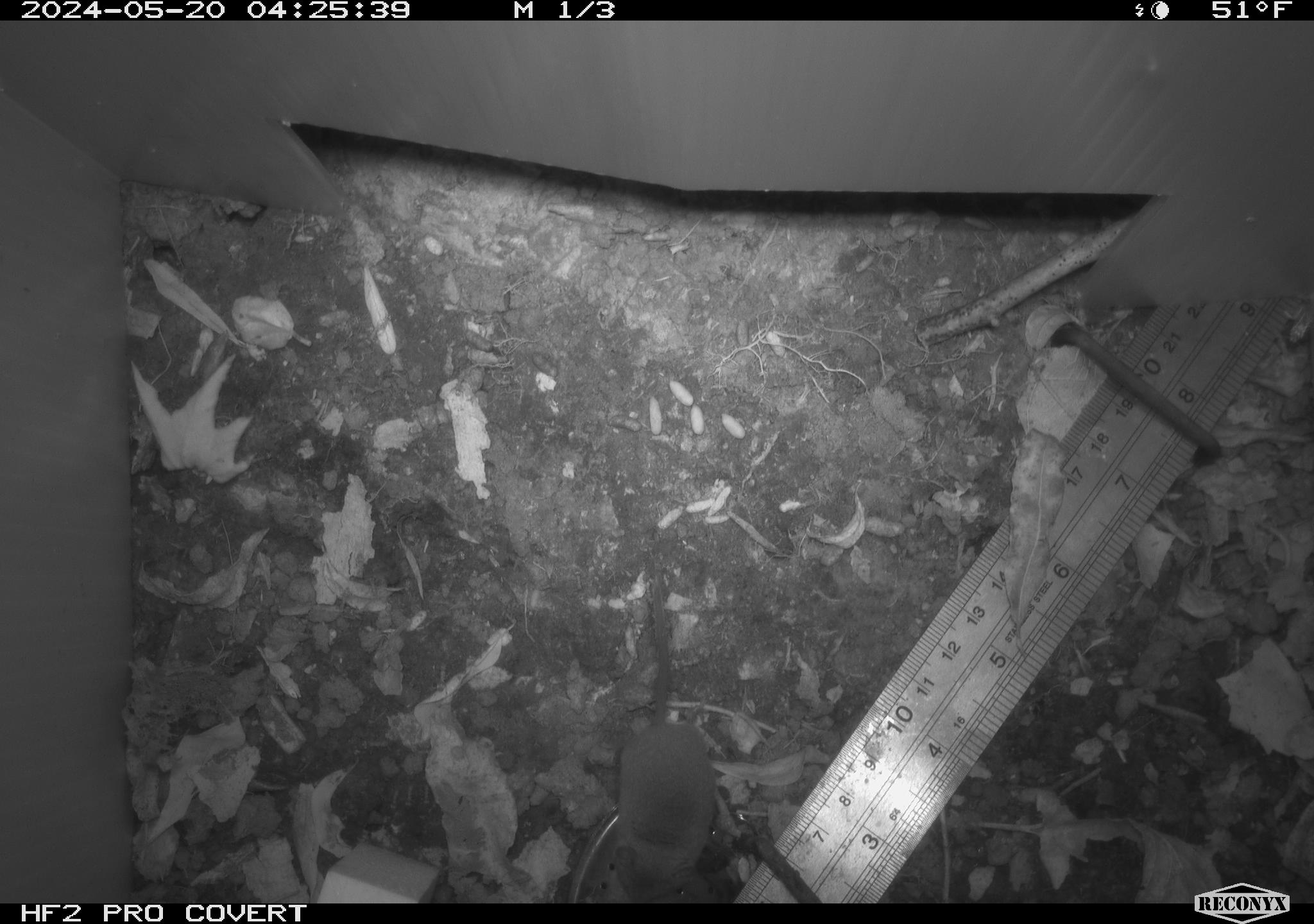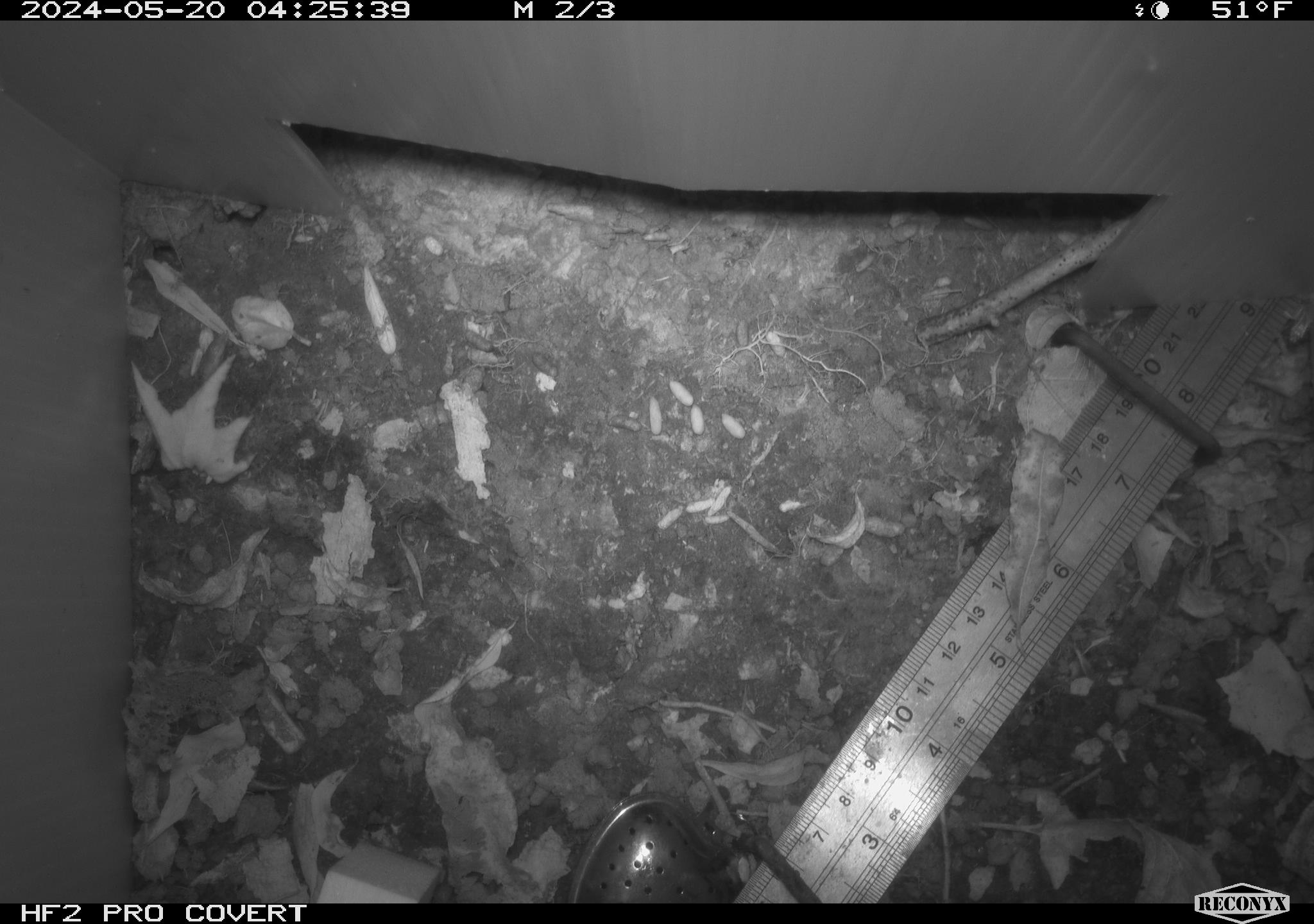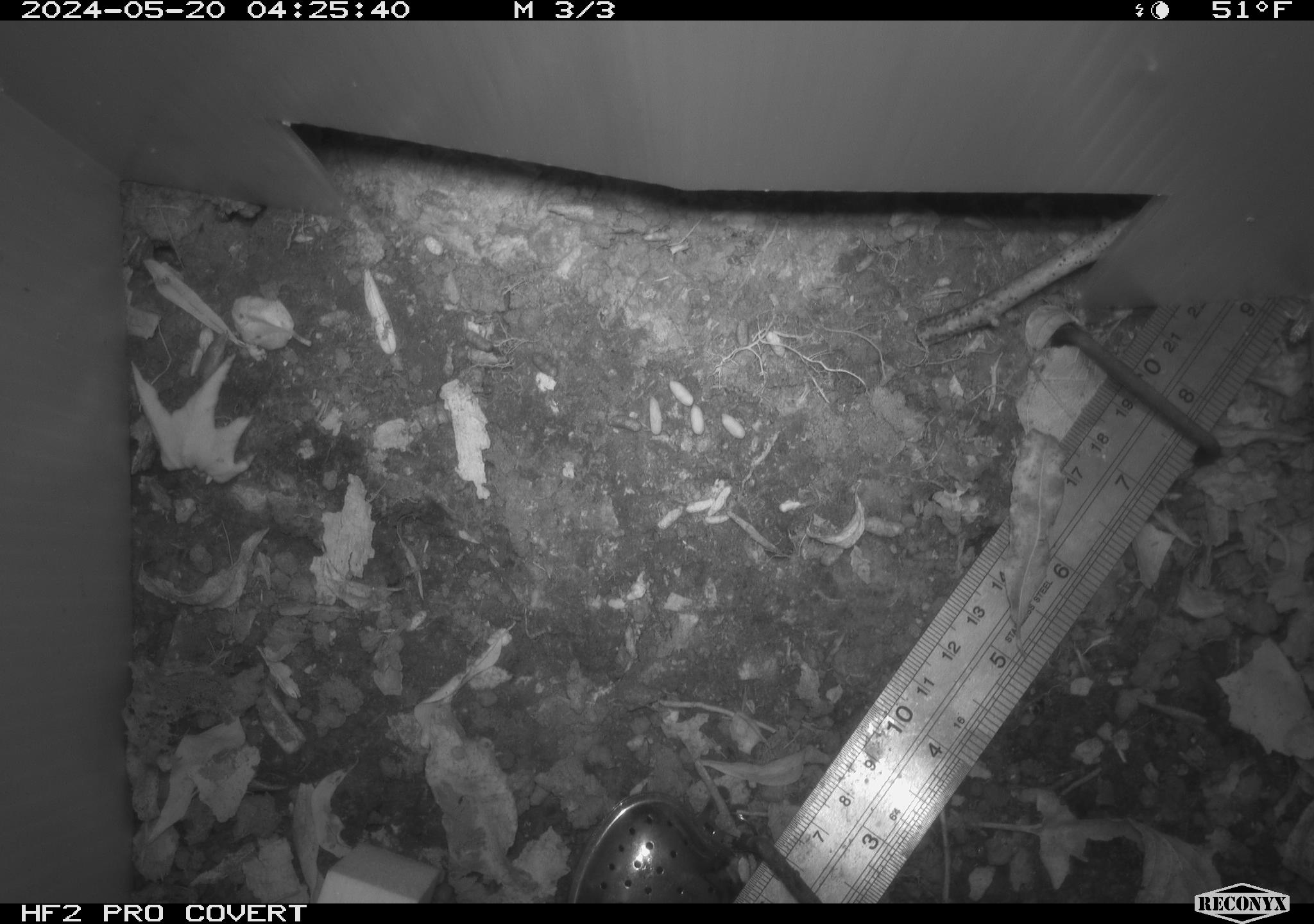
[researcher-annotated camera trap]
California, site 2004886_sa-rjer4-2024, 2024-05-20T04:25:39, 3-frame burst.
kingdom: Animalia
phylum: Chordata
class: Mammalia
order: Eulipotyphla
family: Soricidae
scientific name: Soricidae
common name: shrews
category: soricidae family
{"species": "soricidae family (shrews) (Soricidae)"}